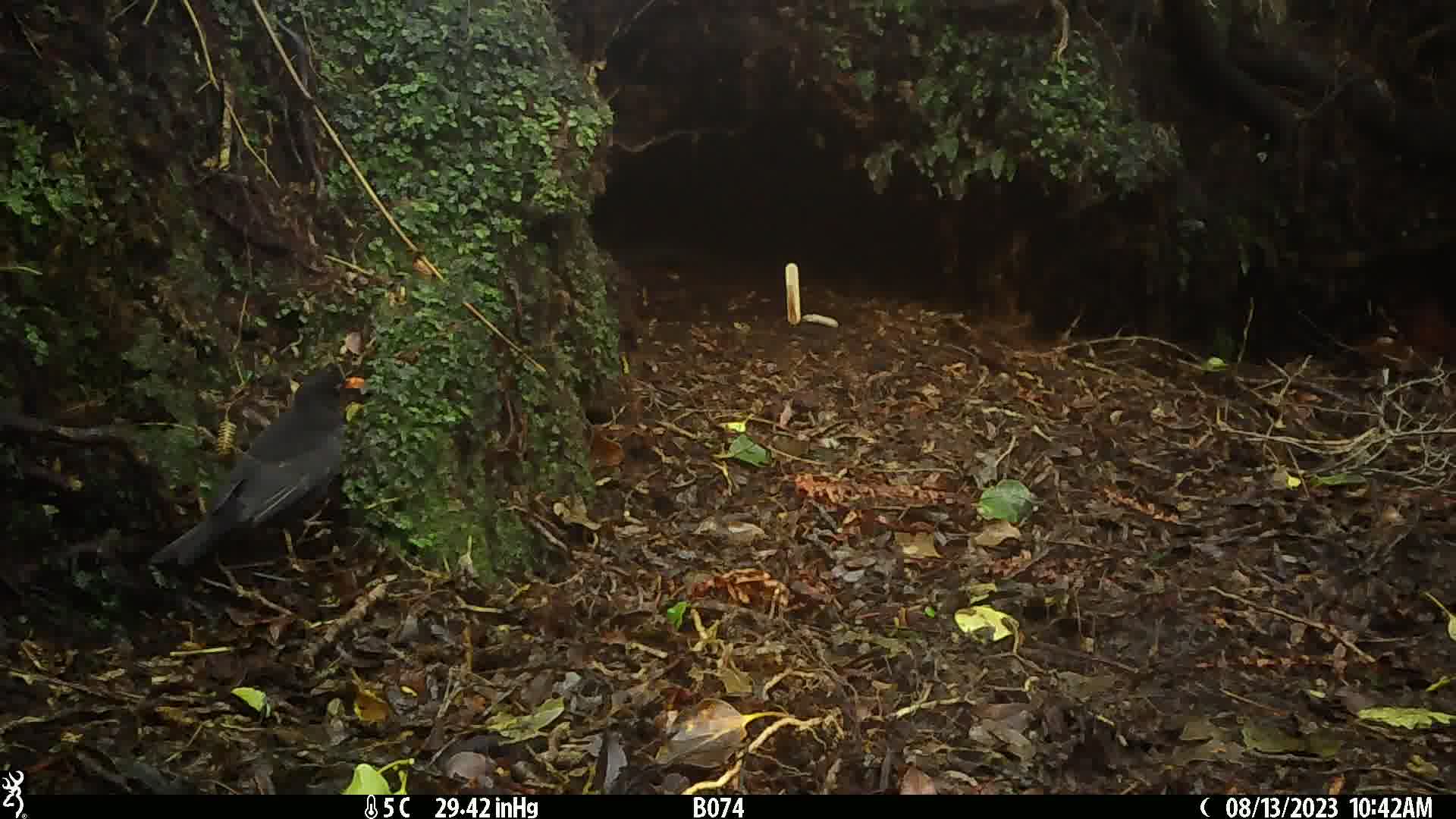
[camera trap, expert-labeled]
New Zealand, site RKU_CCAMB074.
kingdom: Animalia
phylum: Chordata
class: Aves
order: Passeriformes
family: Turdidae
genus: Turdus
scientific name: Turdus merula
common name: eurasian blackbird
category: blackbird